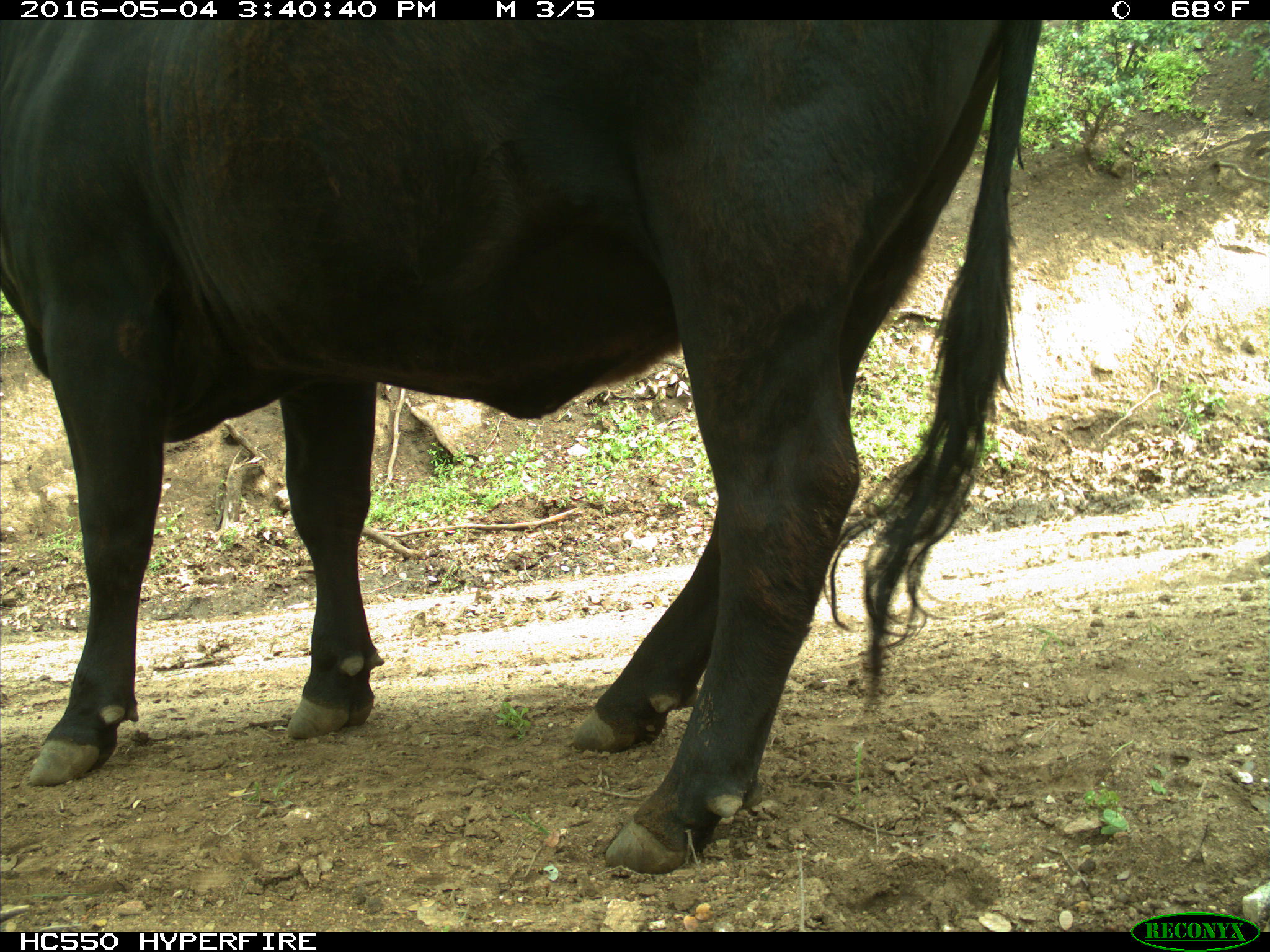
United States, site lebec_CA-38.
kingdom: Animalia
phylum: Chordata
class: Mammalia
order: Artiodactyla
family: Bovidae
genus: Bos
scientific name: Bos taurus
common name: domestic cow